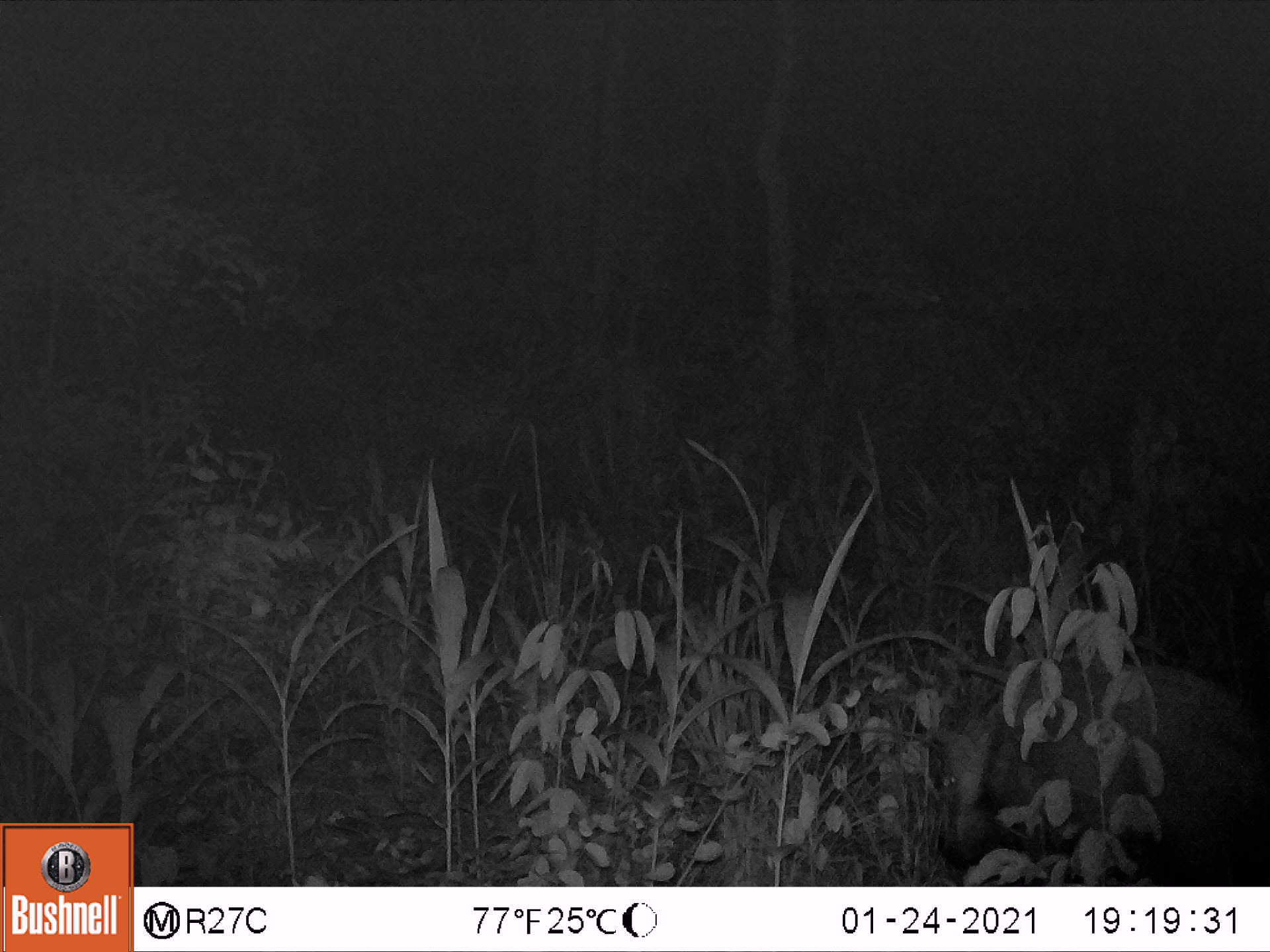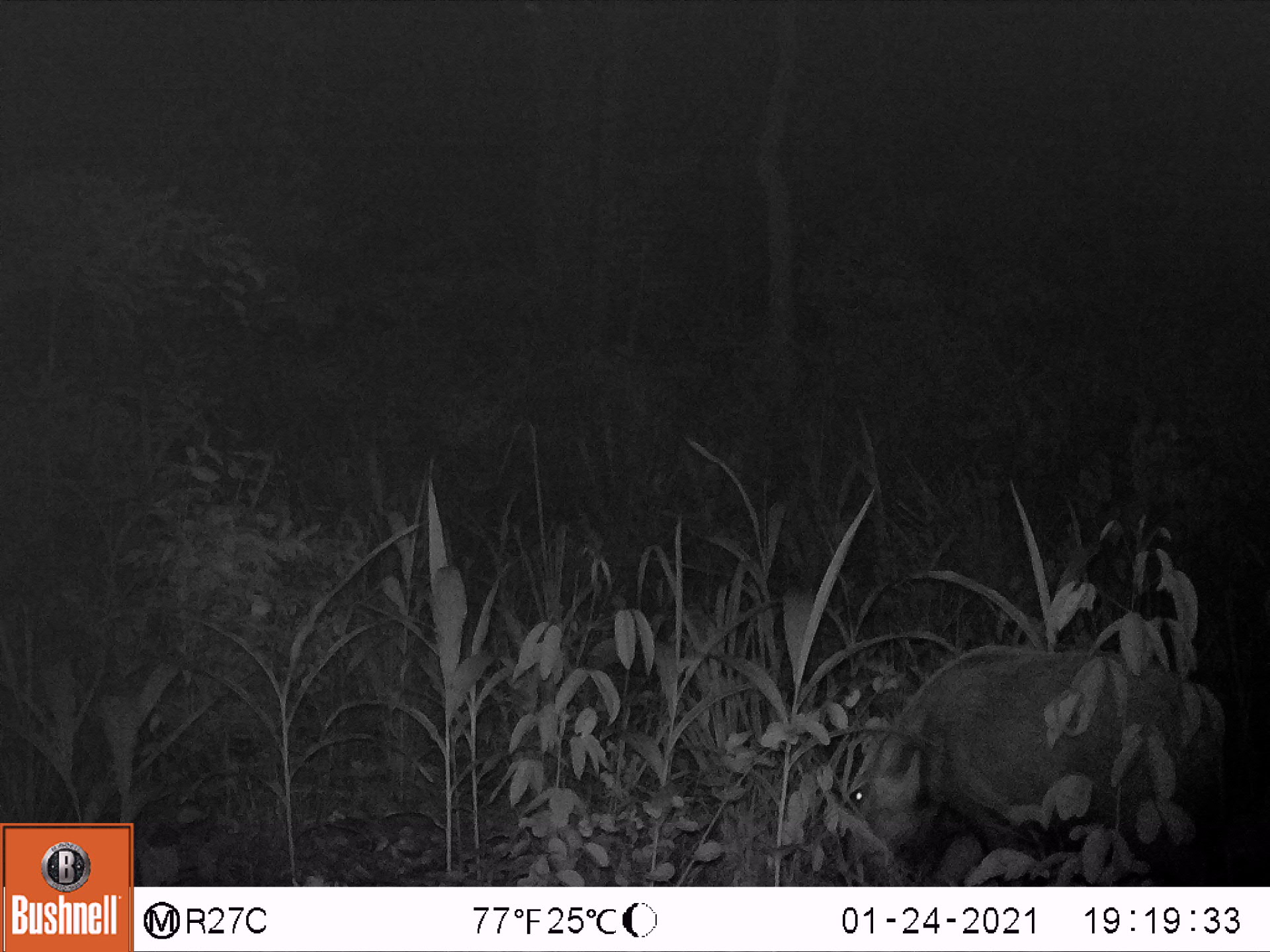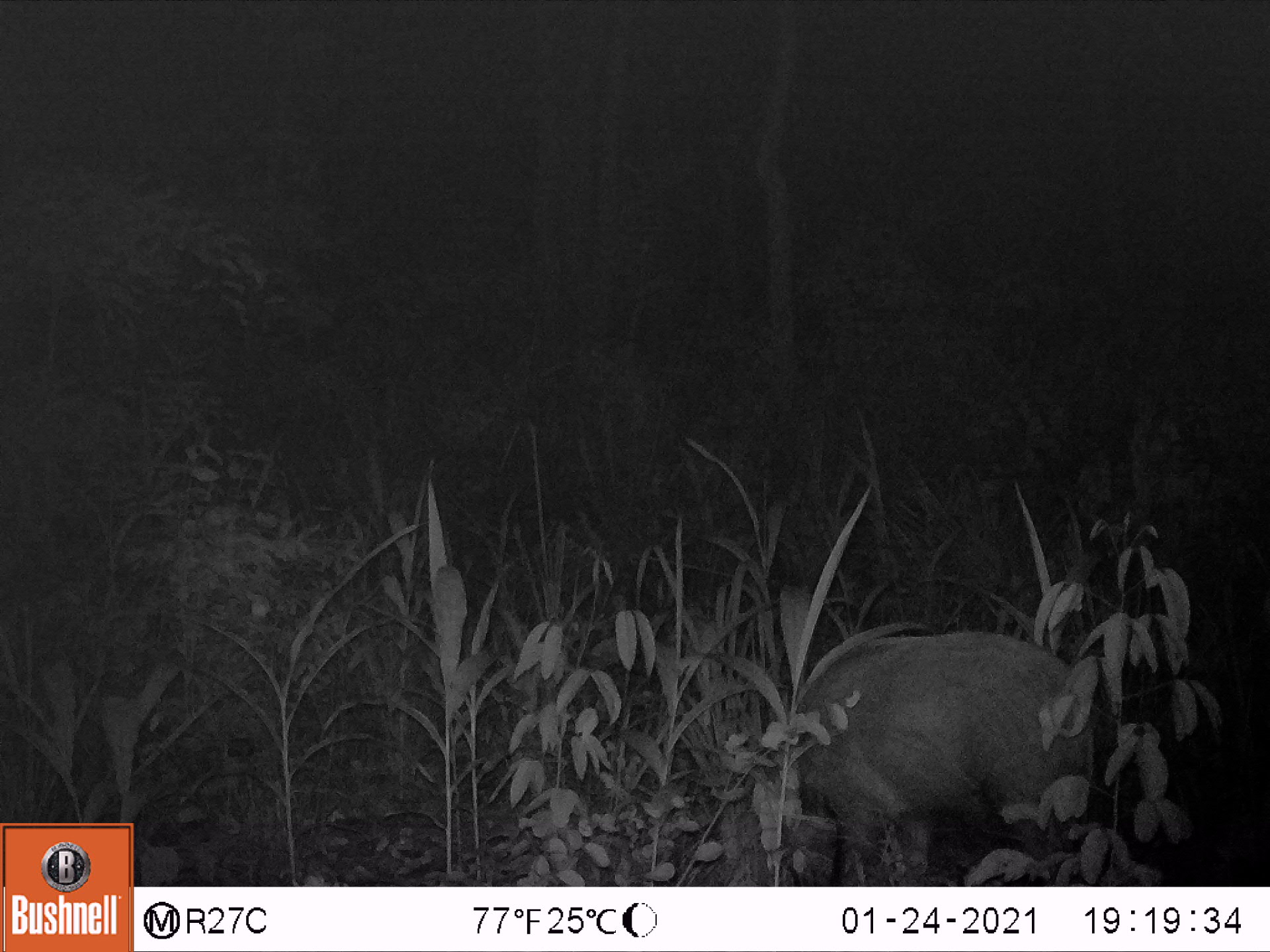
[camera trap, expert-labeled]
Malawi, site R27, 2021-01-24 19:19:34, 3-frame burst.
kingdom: Animalia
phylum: Chordata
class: Mammalia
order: Artiodactyla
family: Suidae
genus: Potamochoerus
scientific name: Potamochoerus larvatus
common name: bushpig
Bushpig (Potamochoerus larvatus), count 1.